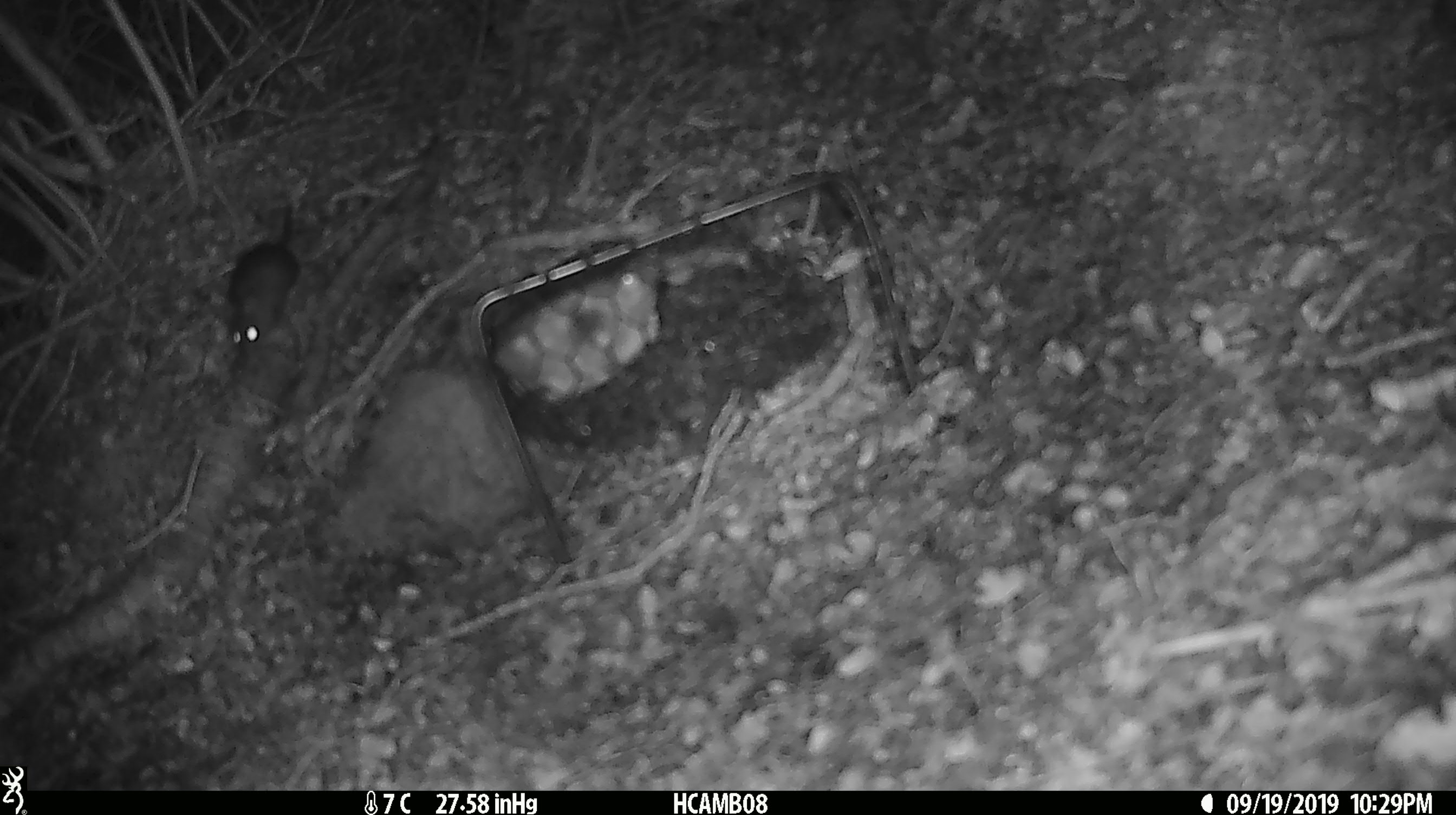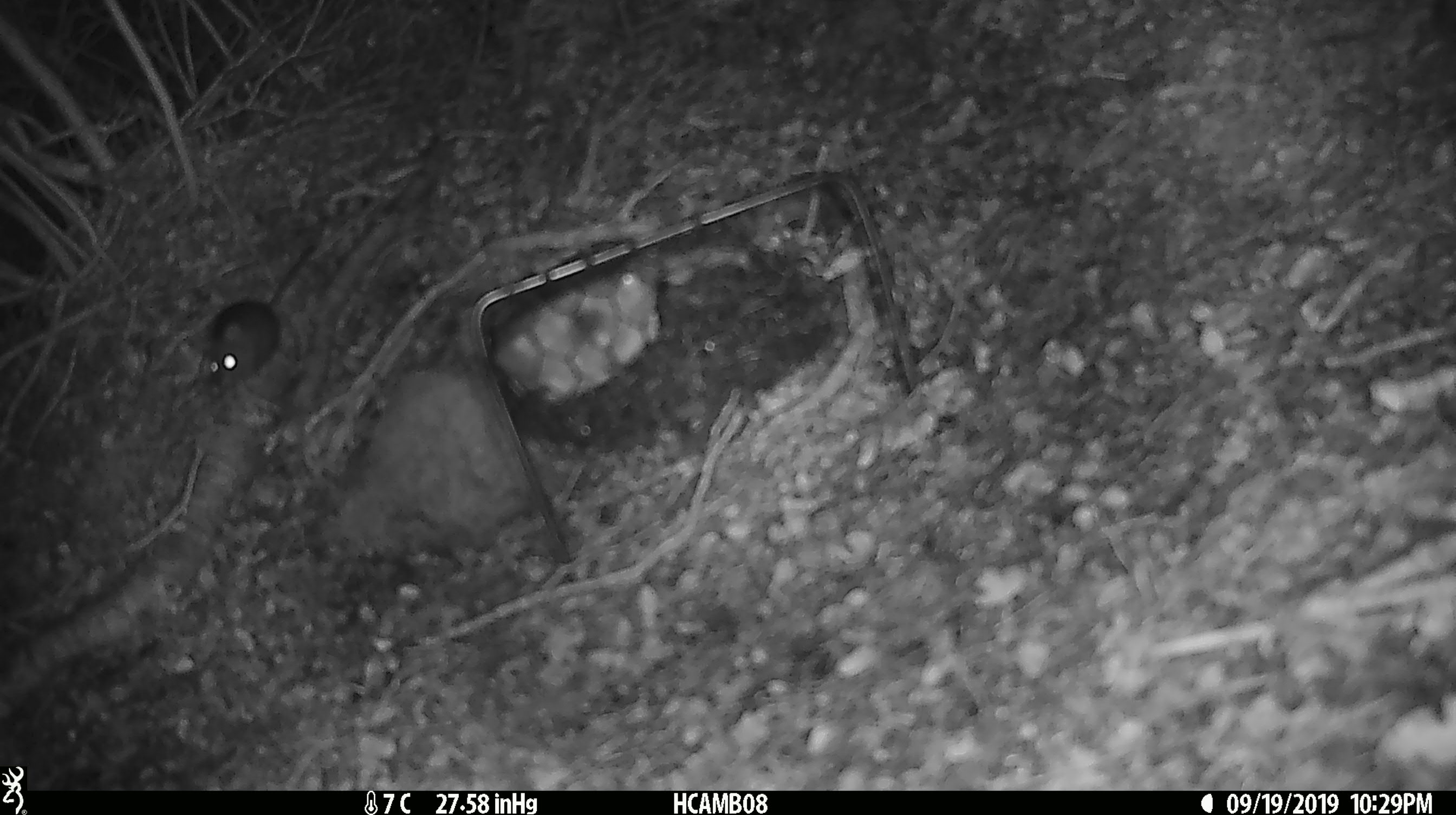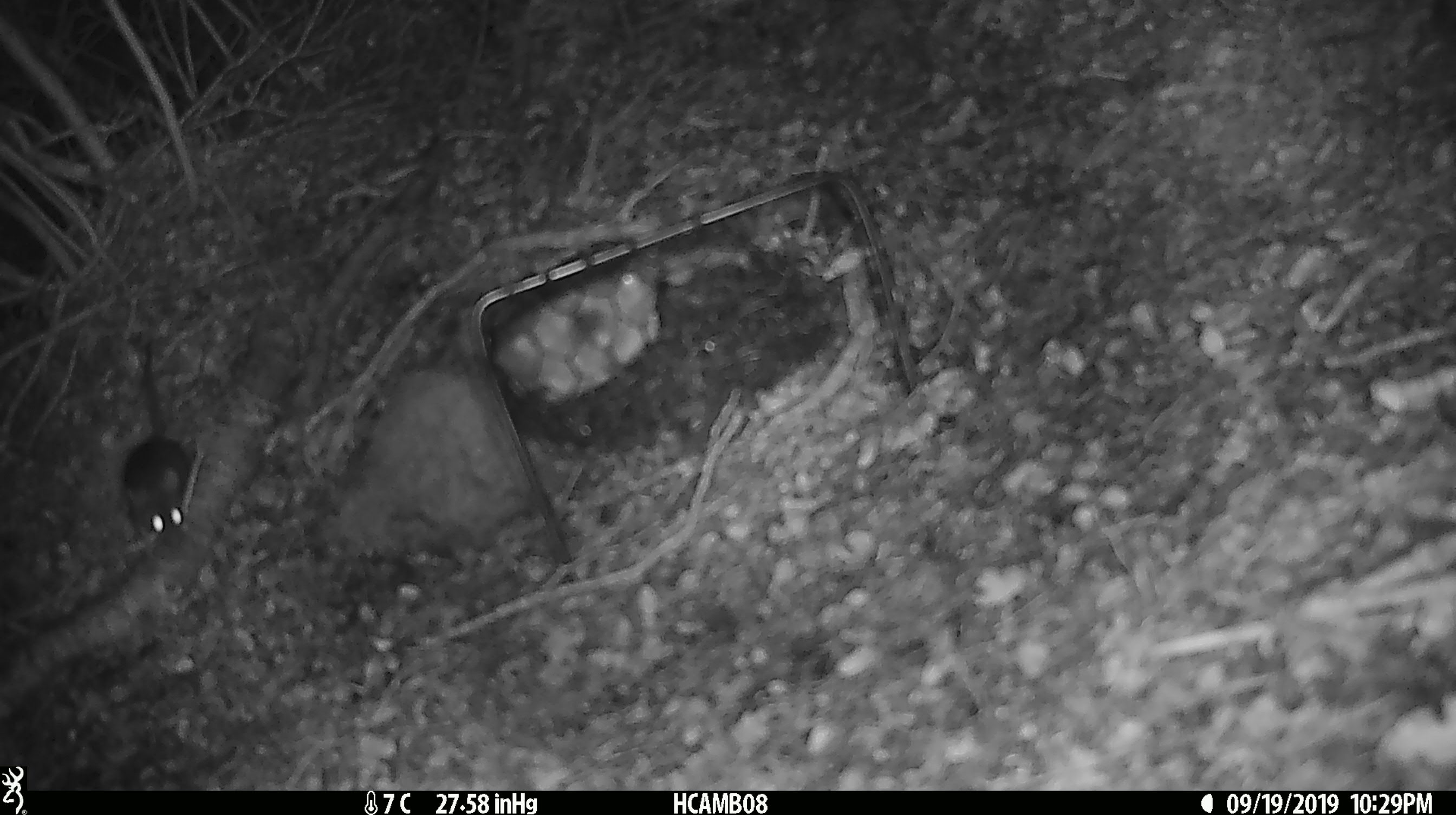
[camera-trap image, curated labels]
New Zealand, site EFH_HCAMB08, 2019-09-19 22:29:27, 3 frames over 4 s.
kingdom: Animalia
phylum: Chordata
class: Mammalia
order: Rodentia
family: Muridae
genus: Mus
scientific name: Mus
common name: mouse